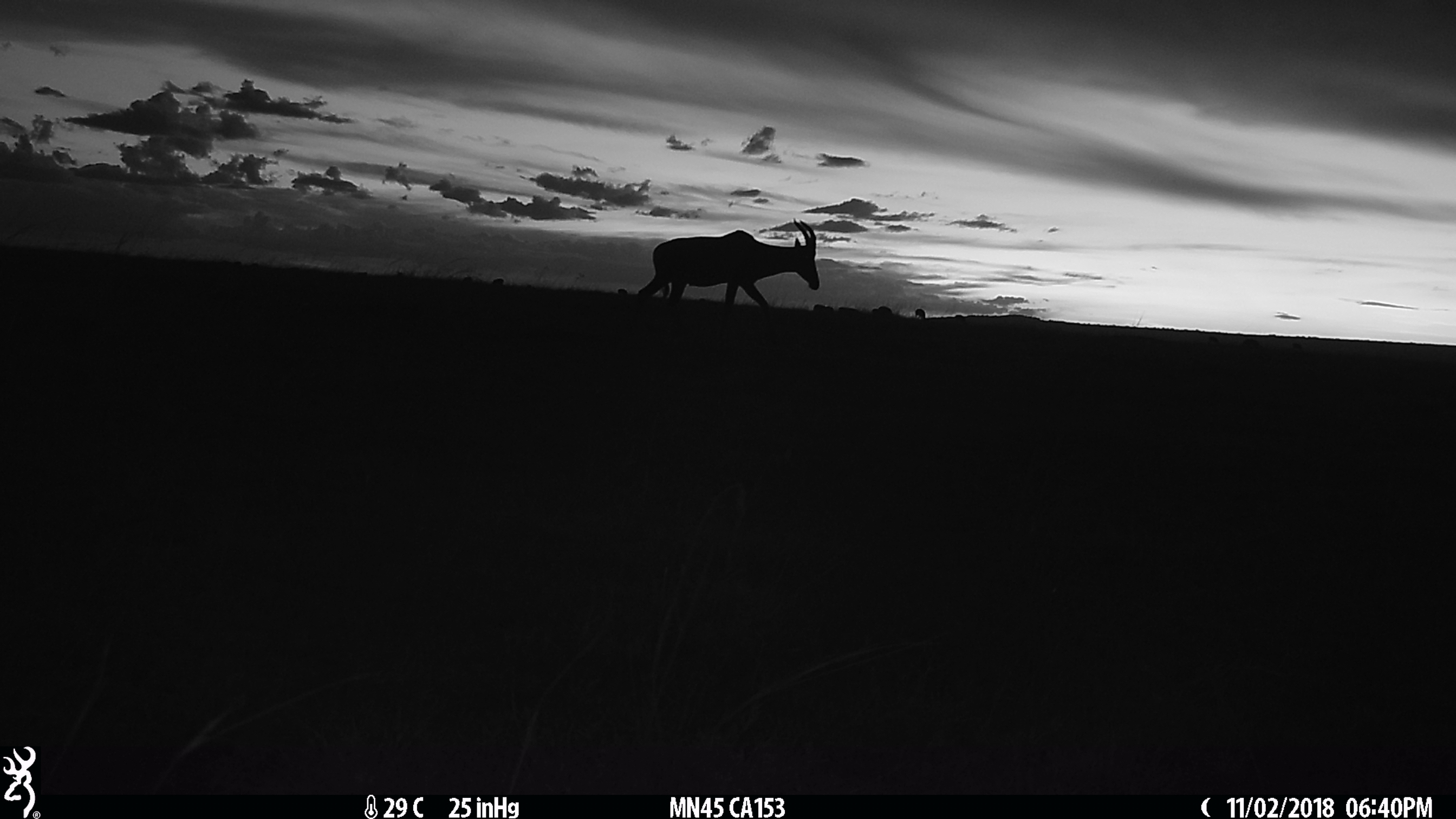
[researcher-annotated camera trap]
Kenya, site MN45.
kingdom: Animalia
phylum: Chordata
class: Mammalia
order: Artiodactyla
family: Bovidae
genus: Damaliscus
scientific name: Damaliscus lunatus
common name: topi